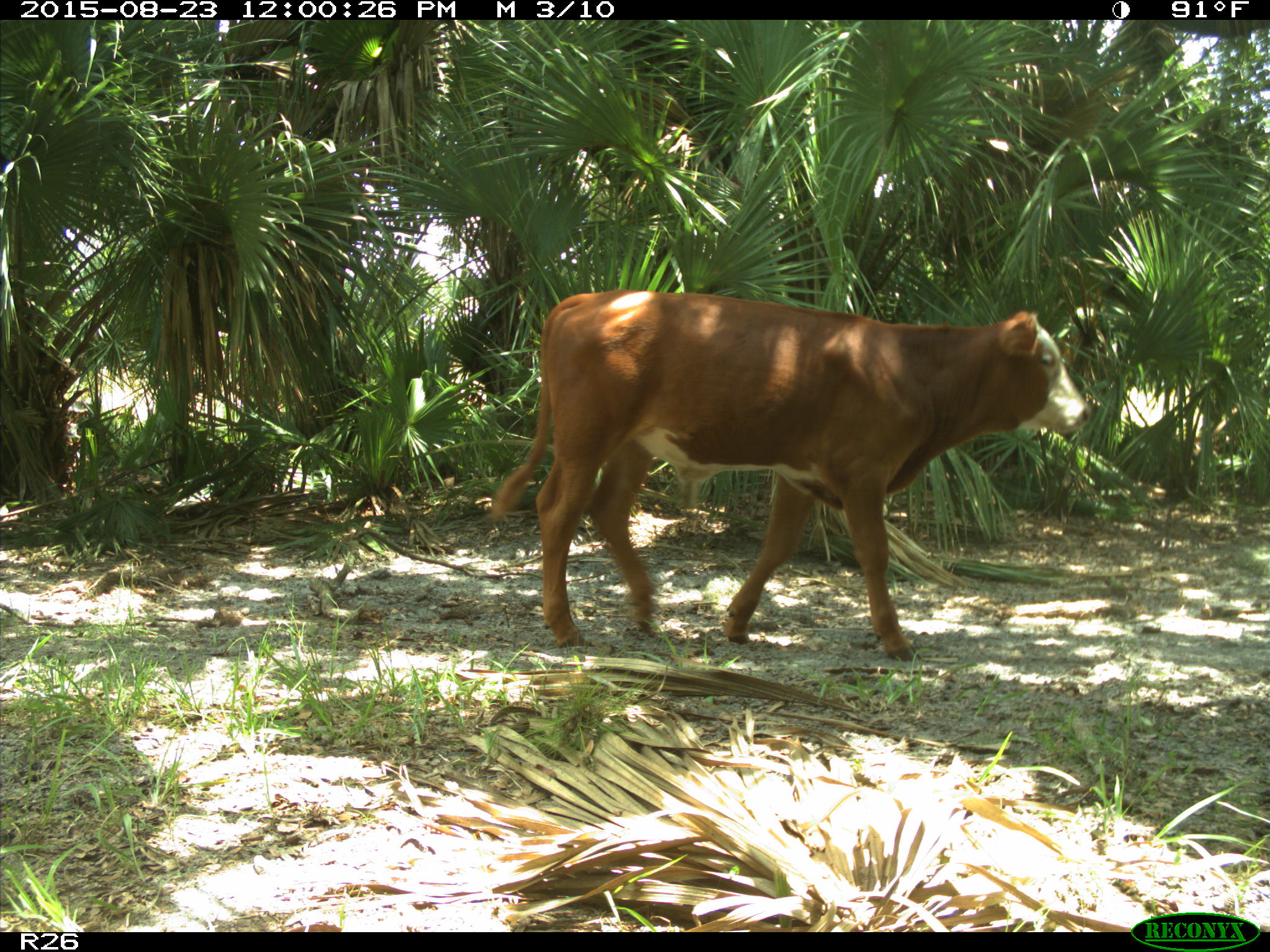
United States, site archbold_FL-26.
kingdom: Animalia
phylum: Chordata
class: Mammalia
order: Artiodactyla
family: Bovidae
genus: Bos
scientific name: Bos taurus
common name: domestic cow